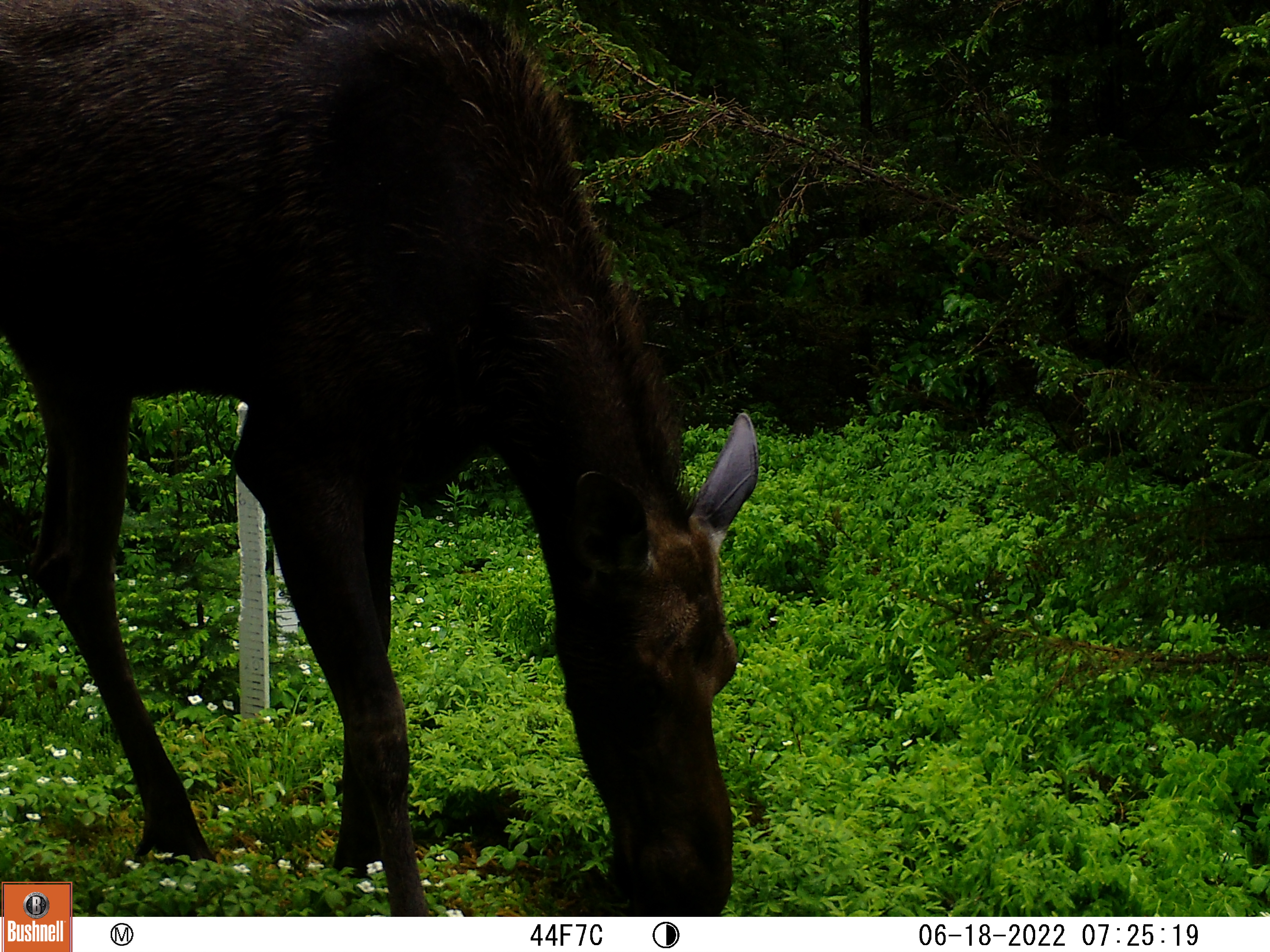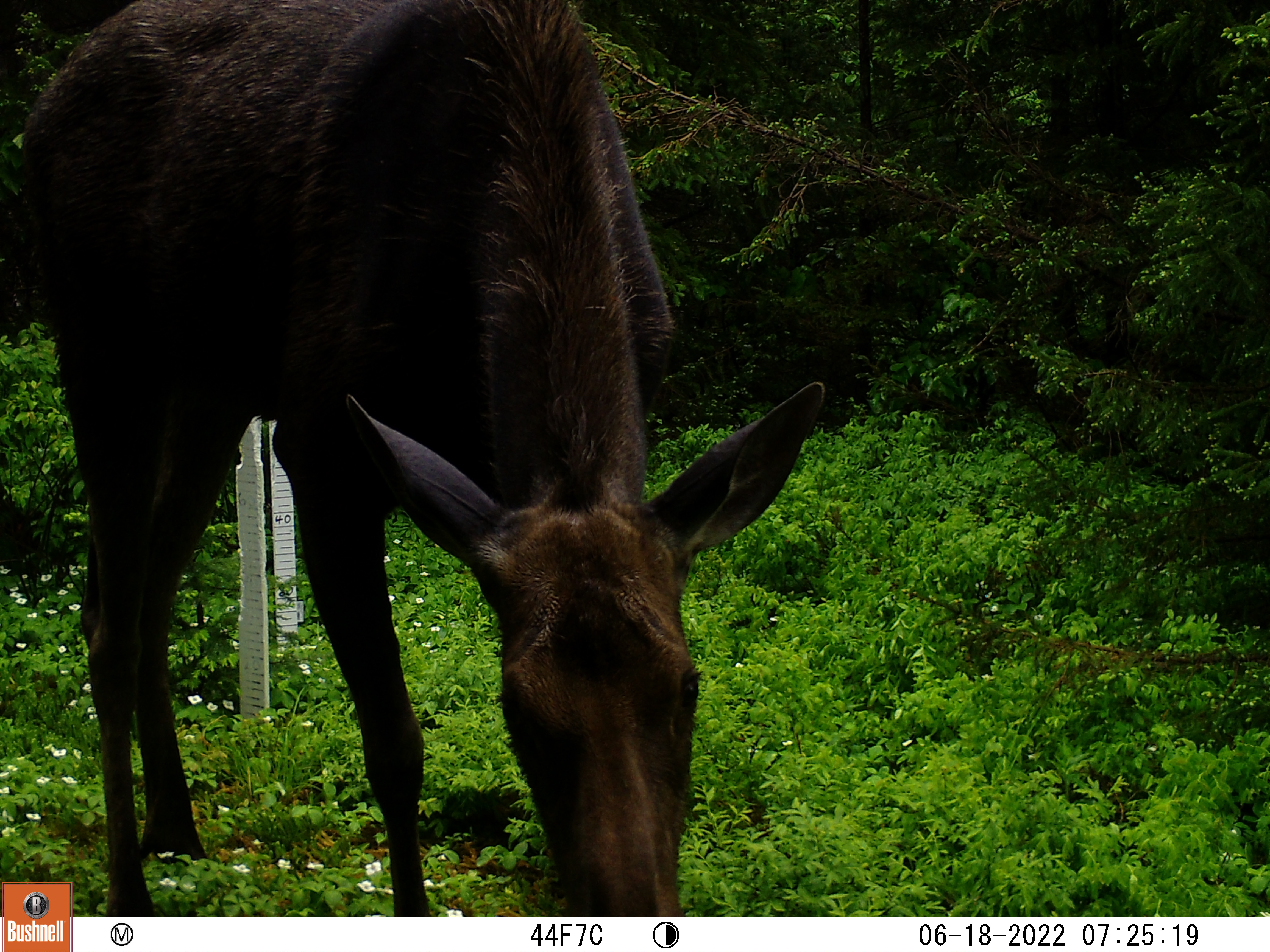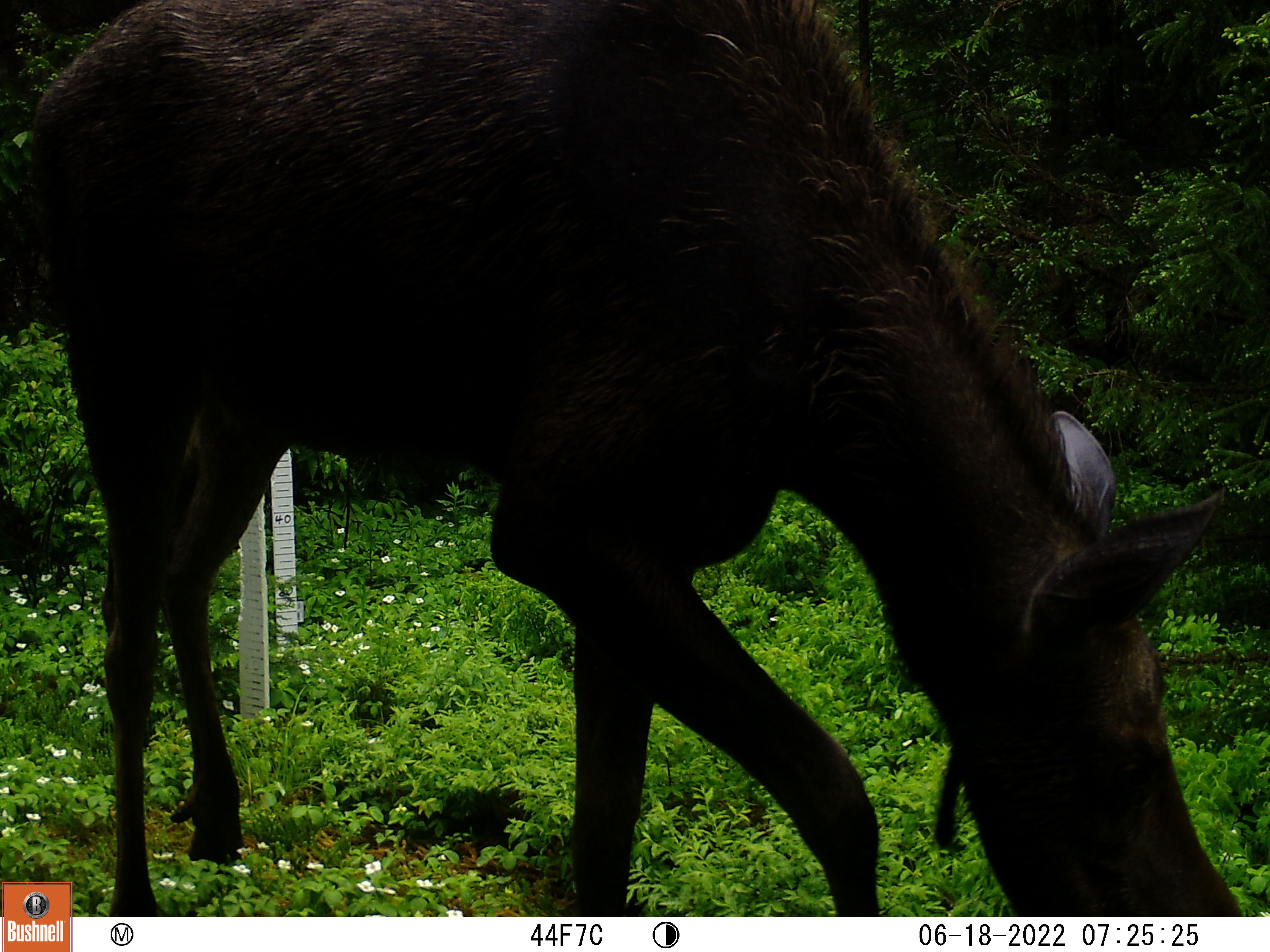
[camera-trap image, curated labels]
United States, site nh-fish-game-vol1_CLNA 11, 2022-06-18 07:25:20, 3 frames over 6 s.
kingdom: Animalia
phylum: Chordata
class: Mammalia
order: Artiodactyla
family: Cervidae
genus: Alces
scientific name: Alces alces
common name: moose